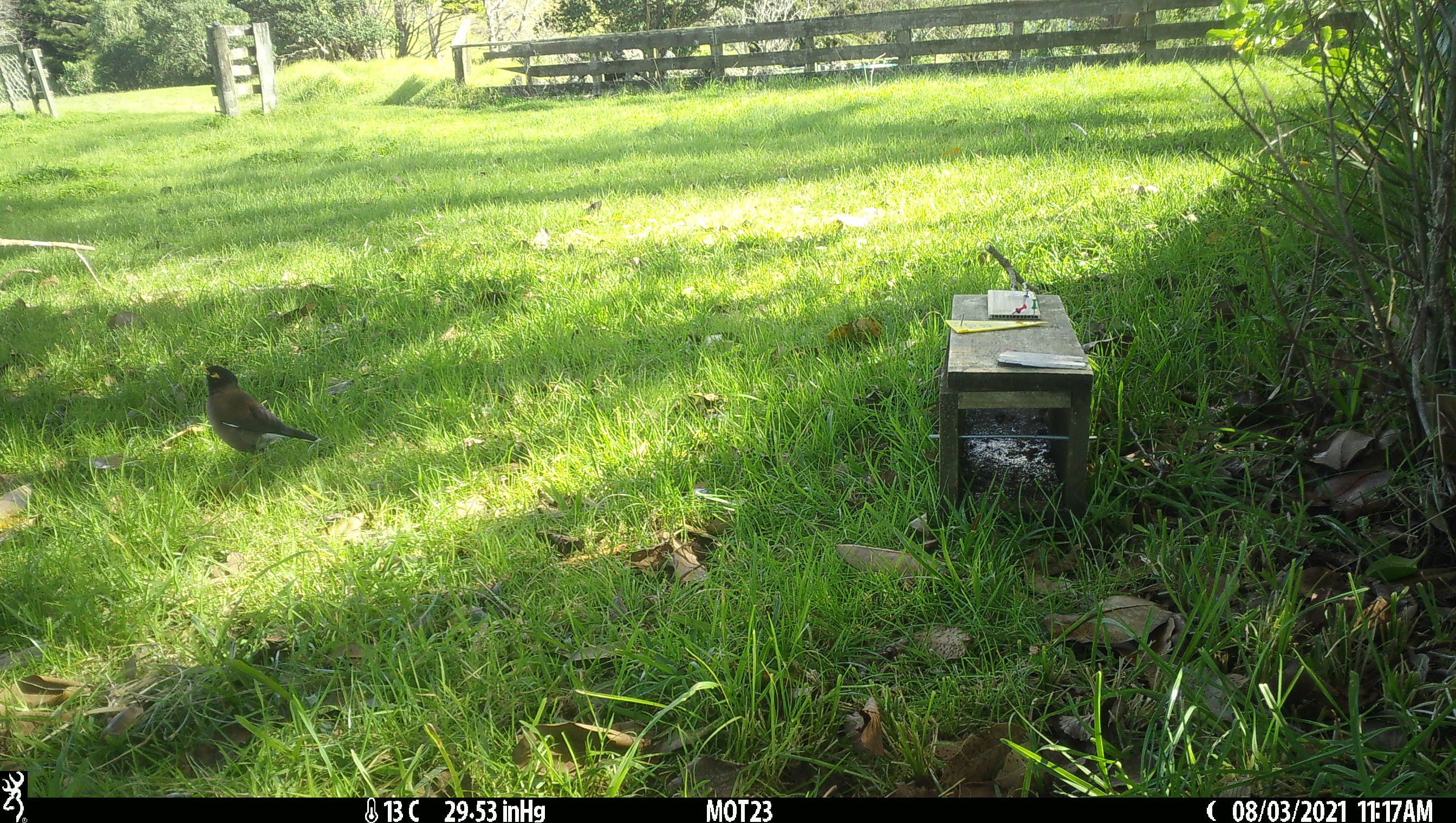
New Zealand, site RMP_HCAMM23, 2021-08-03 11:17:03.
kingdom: Animalia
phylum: Chordata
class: Aves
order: Passeriformes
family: Sturnidae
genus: Acridotheres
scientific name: Acridotheres tristis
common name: common myna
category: myna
Myna (common myna) (Acridotheres tristis).